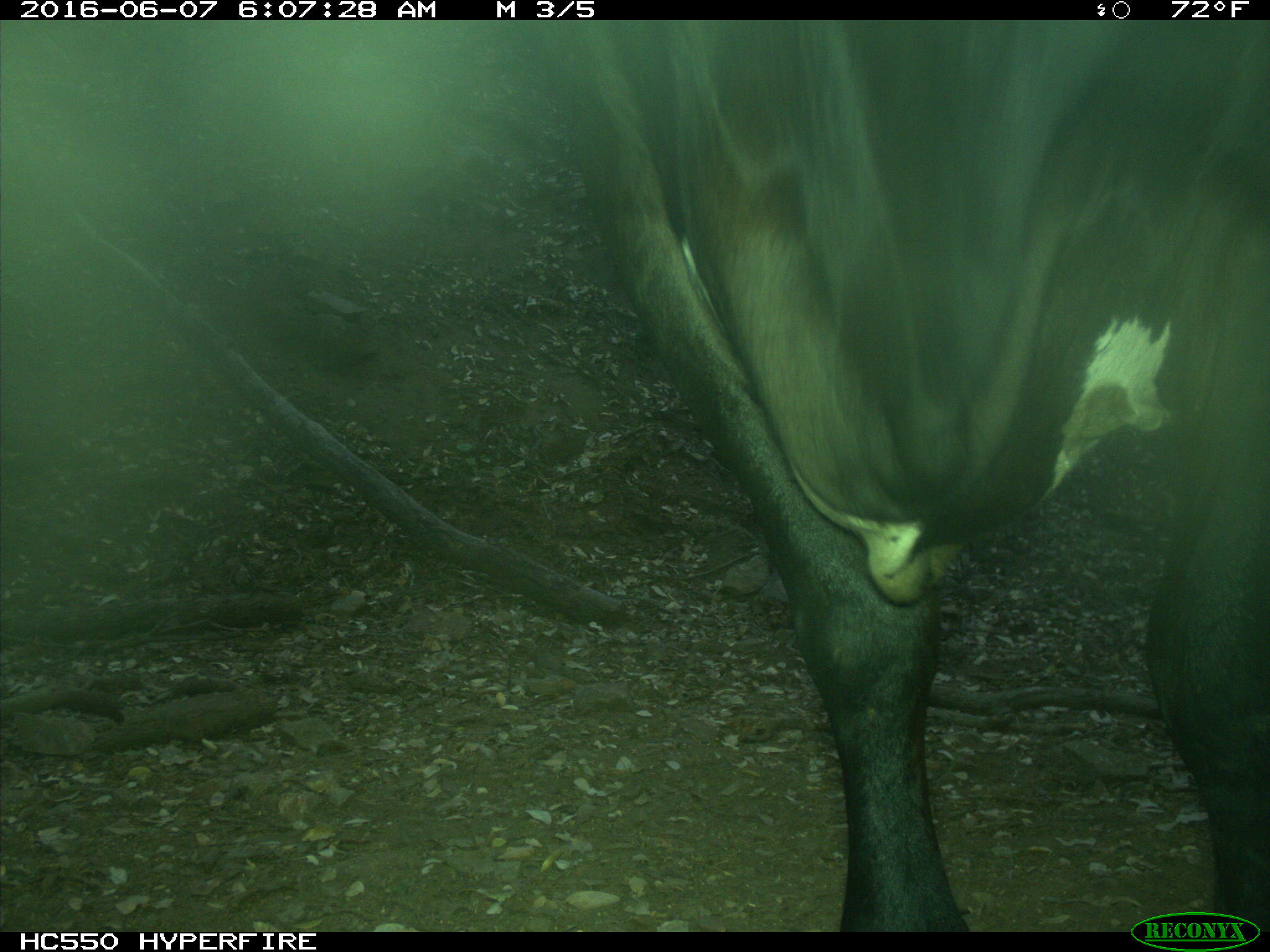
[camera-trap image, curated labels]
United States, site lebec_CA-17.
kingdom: Animalia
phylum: Chordata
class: Mammalia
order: Artiodactyla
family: Bovidae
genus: Bos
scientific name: Bos taurus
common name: domestic cow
Bos taurus (domestic cow).